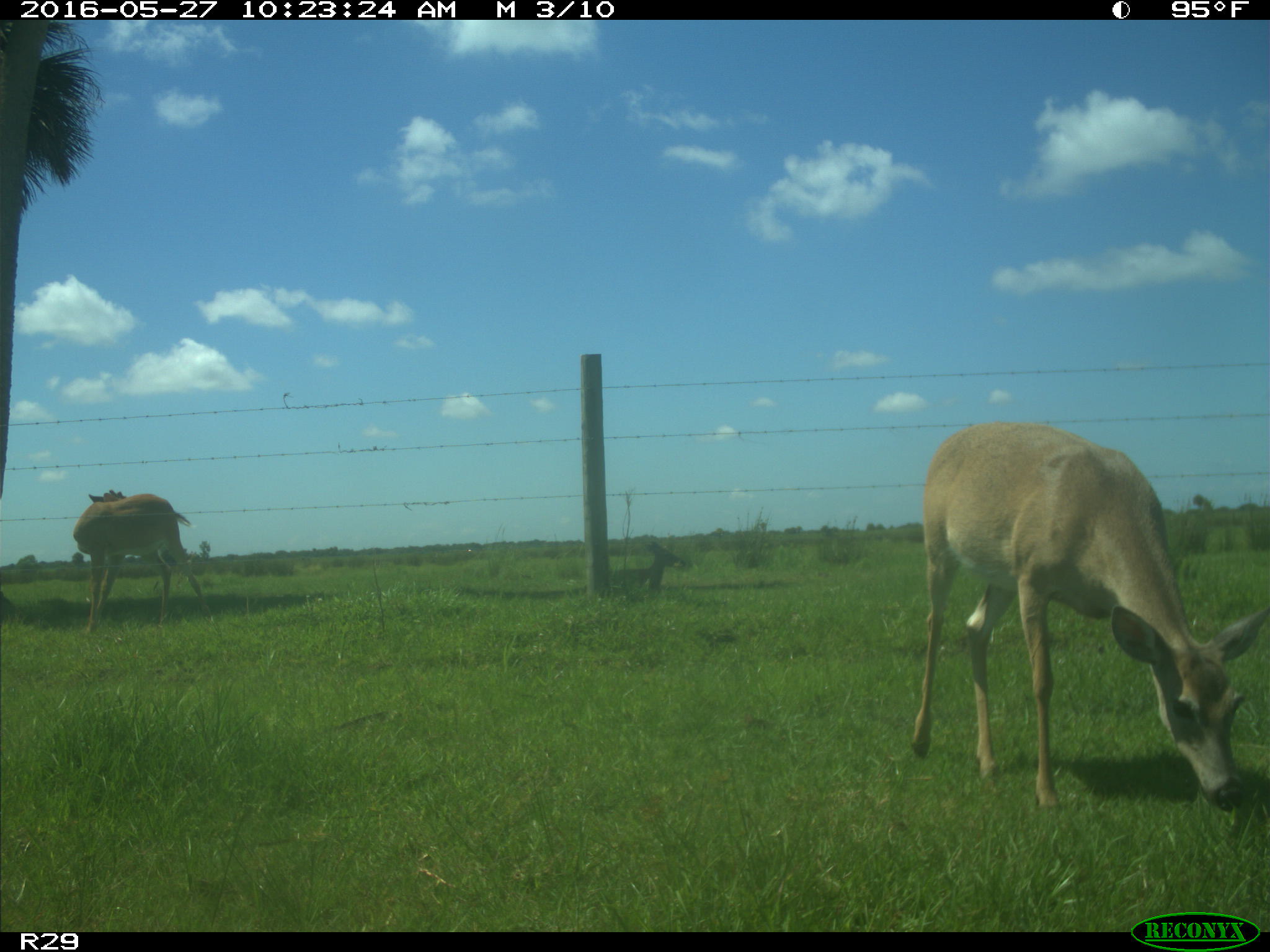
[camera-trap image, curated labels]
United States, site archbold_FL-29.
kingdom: Animalia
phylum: Chordata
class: Mammalia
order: Artiodactyla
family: Cervidae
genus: Odocoileus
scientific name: Odocoileus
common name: deer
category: unidentified deer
Unidentified deer (deer) (Odocoileus).